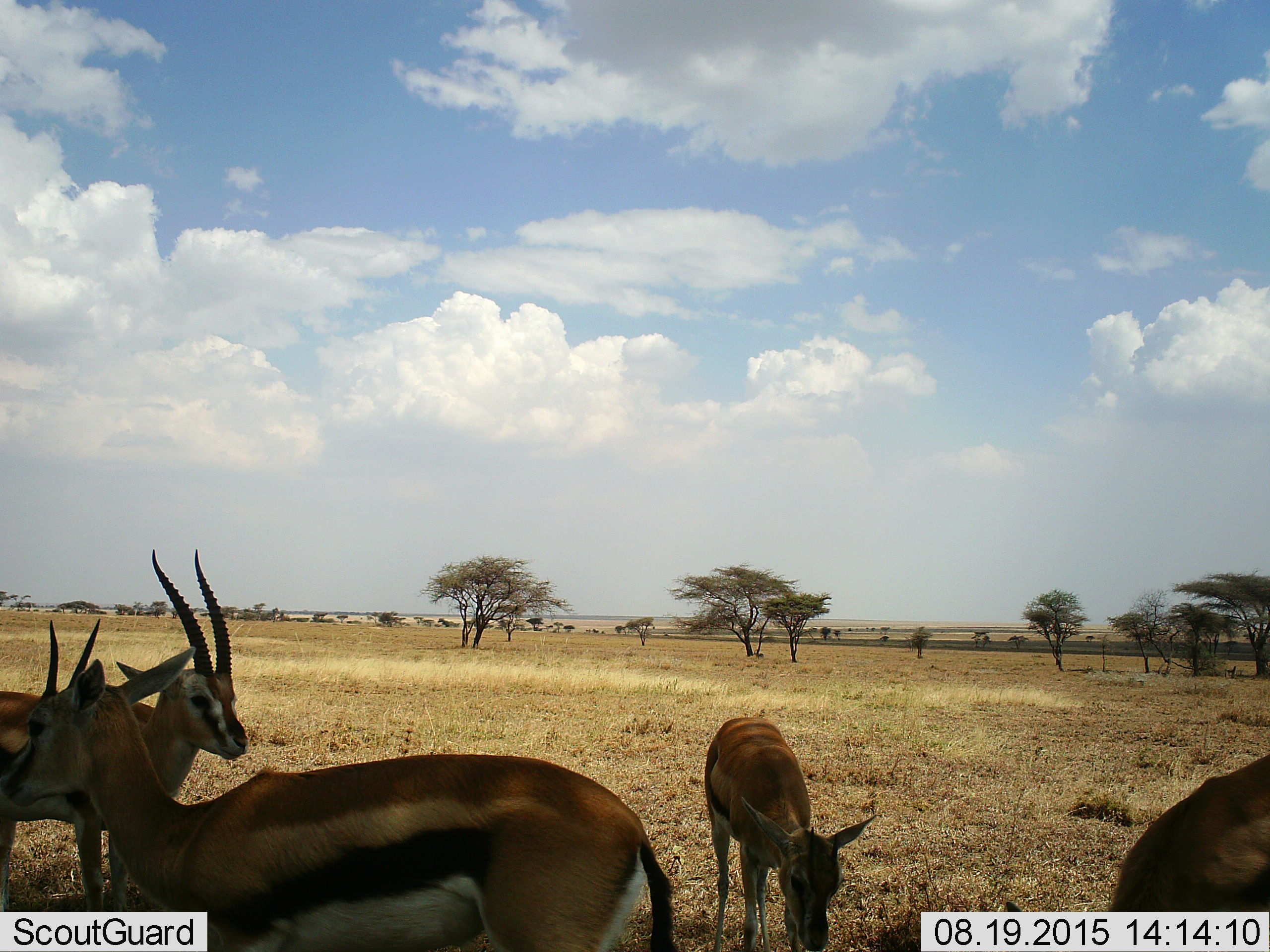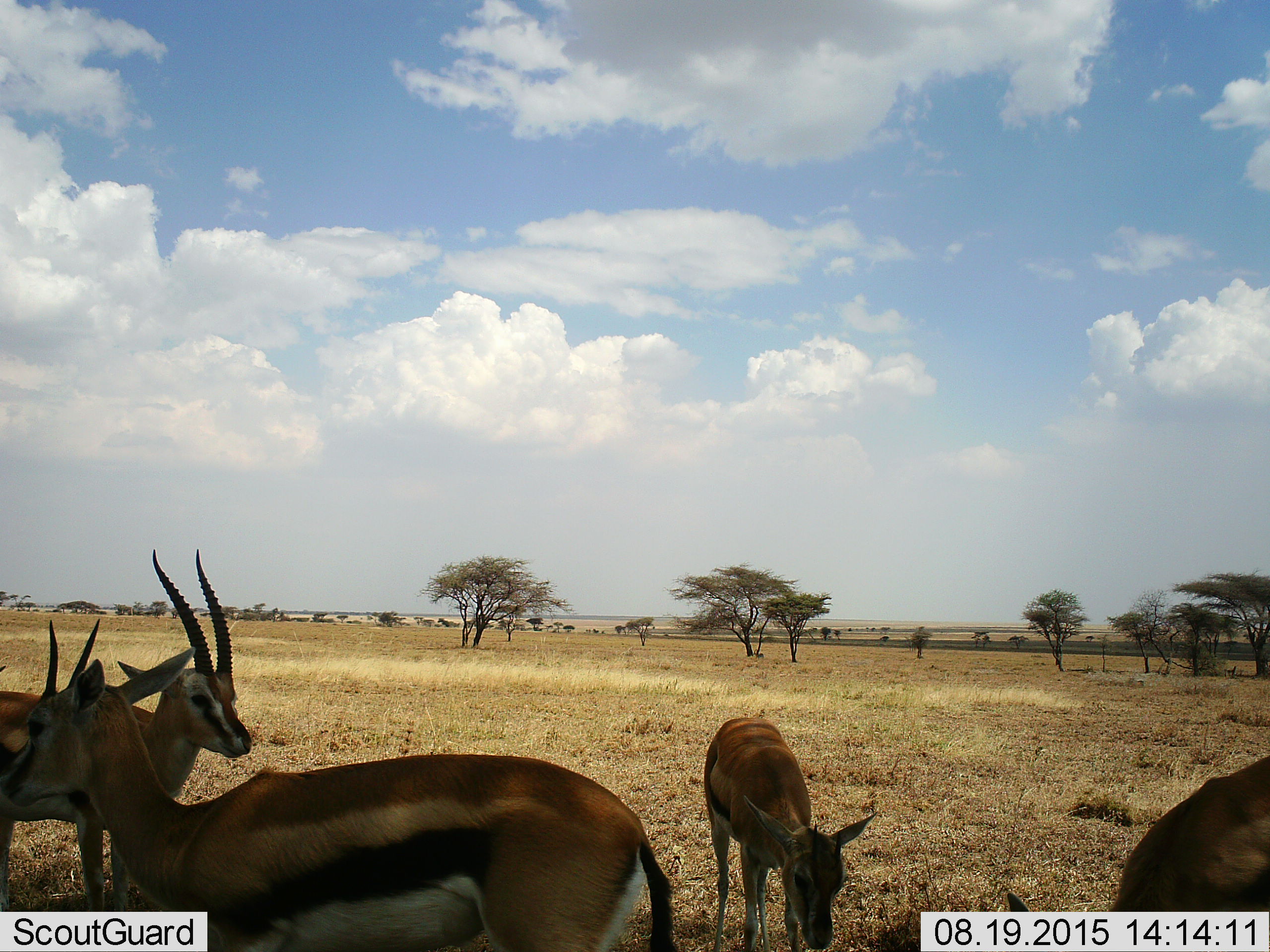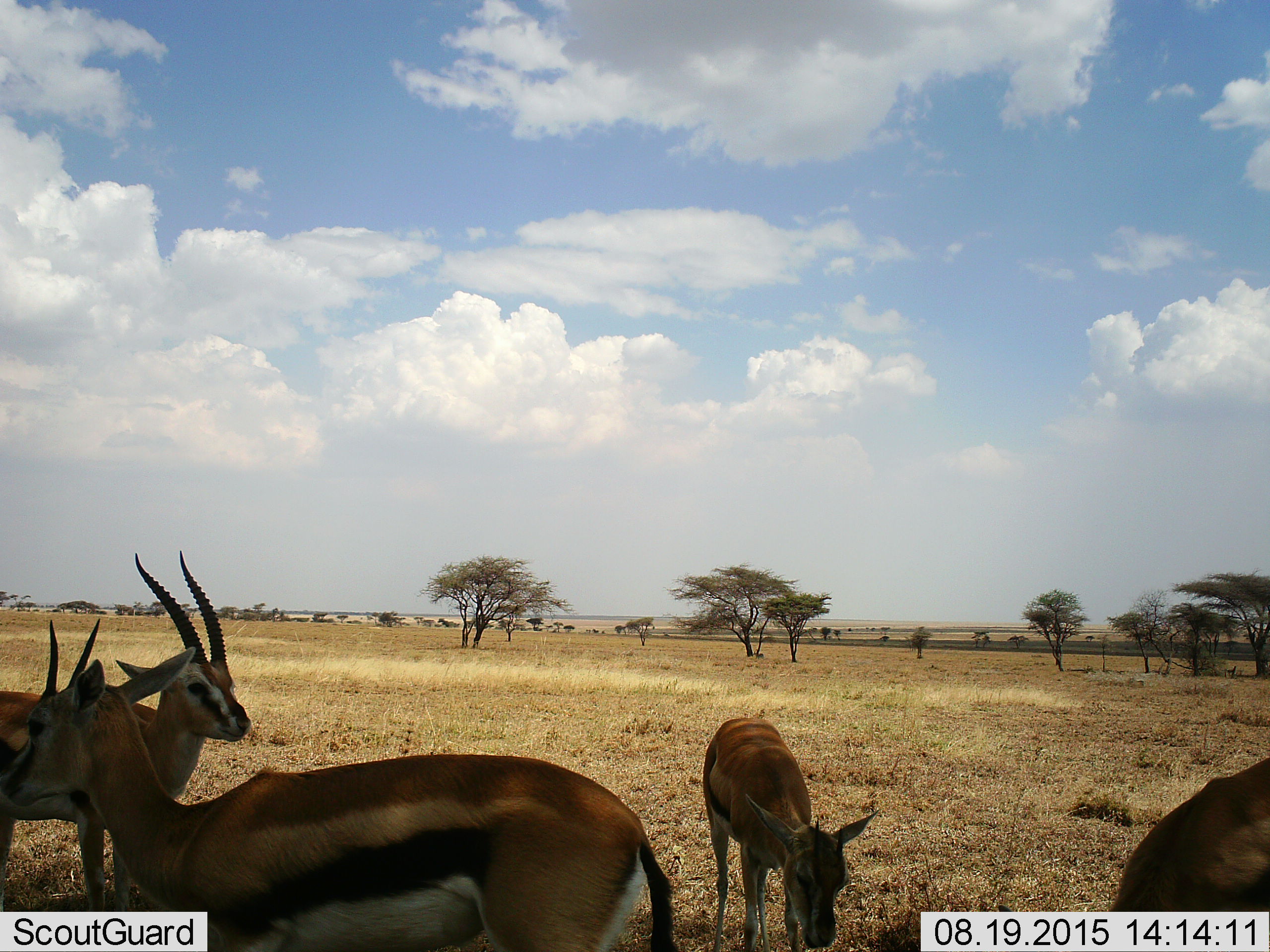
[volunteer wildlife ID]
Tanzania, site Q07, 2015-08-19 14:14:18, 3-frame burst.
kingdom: Animalia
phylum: Chordata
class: Mammalia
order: Artiodactyla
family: Bovidae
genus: Eudorcas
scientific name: Eudorcas thomsonii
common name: thomson's gazelle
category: gazellethomsons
Gazellethomsons (thomson's gazelle) (Eudorcas thomsonii), count 4. Behavior (volunteer vote fractions): standing 67%, resting 11%, moving 33%, interacting 22%. Young present (vote fraction): 22%. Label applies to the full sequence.